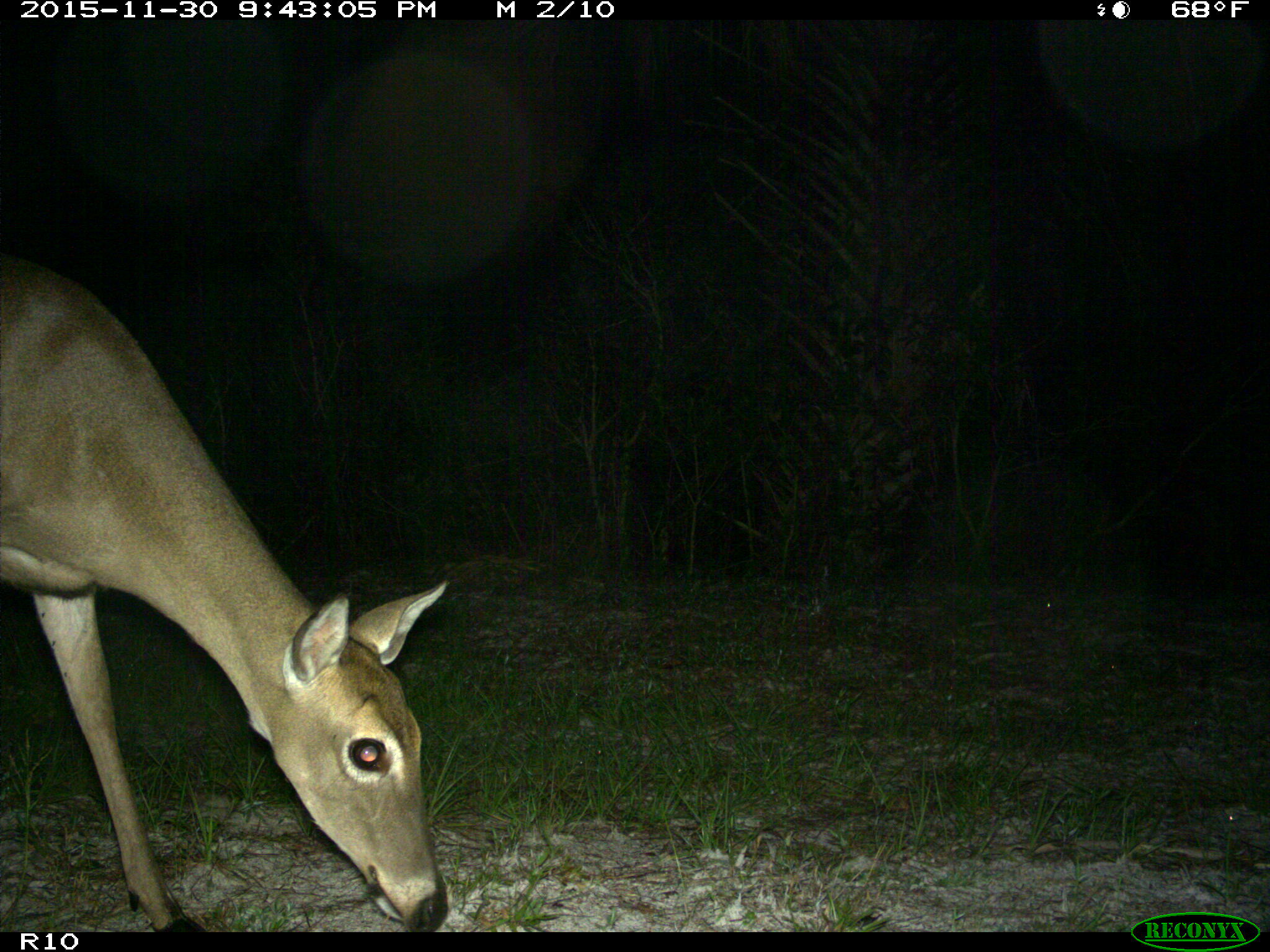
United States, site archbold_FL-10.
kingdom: Animalia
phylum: Chordata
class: Mammalia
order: Artiodactyla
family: Cervidae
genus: Odocoileus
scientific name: Odocoileus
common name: deer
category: unidentified deer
Unidentified deer (deer) (Odocoileus).